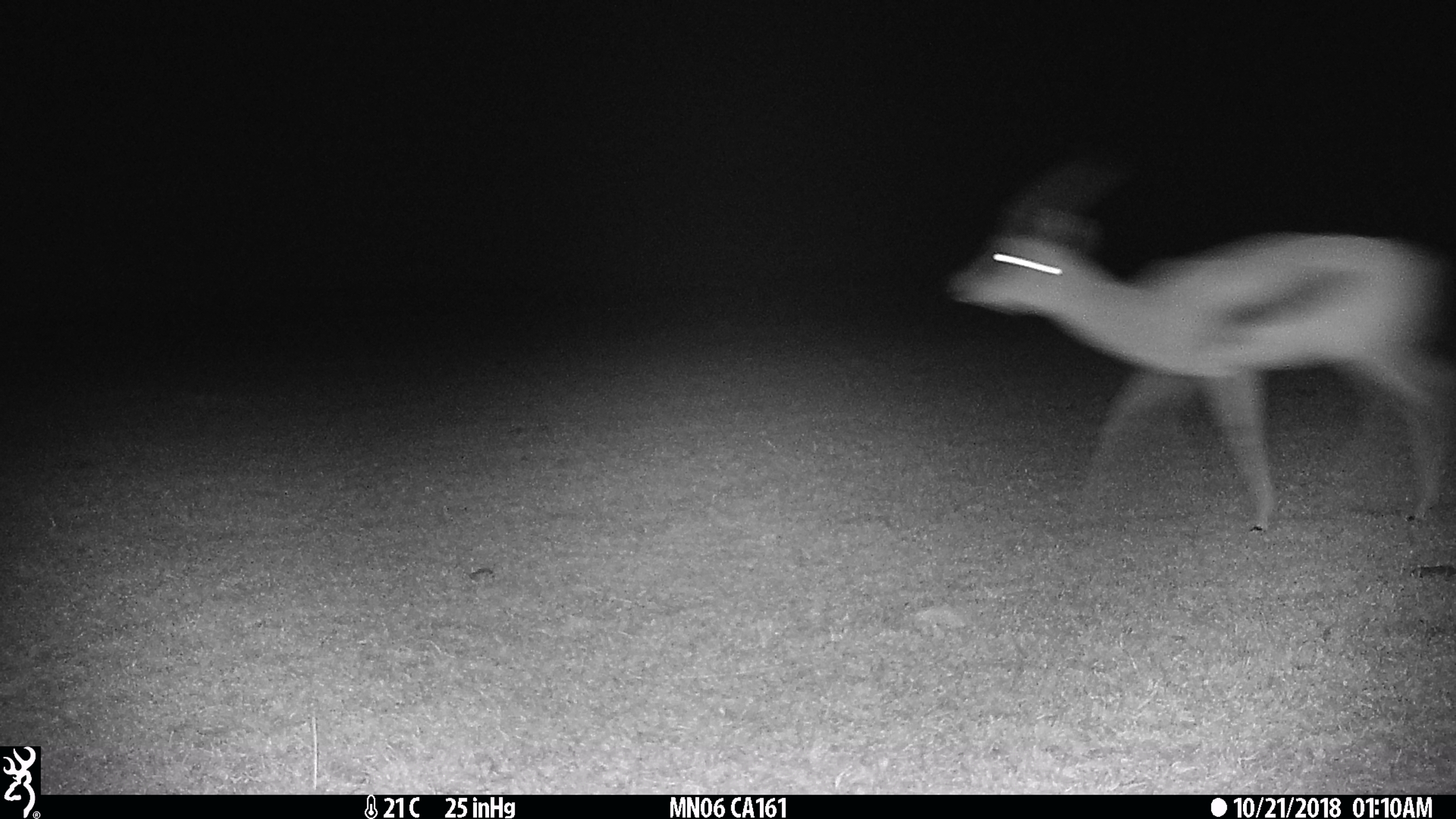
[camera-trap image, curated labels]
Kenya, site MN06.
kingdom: Animalia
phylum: Chordata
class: Mammalia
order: Artiodactyla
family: Bovidae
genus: Eudorcas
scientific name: Eudorcas thomsonii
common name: thomon's gazelle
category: gazelle thomsons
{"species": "gazelle thomsons (thomon's gazelle) (Eudorcas thomsonii)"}